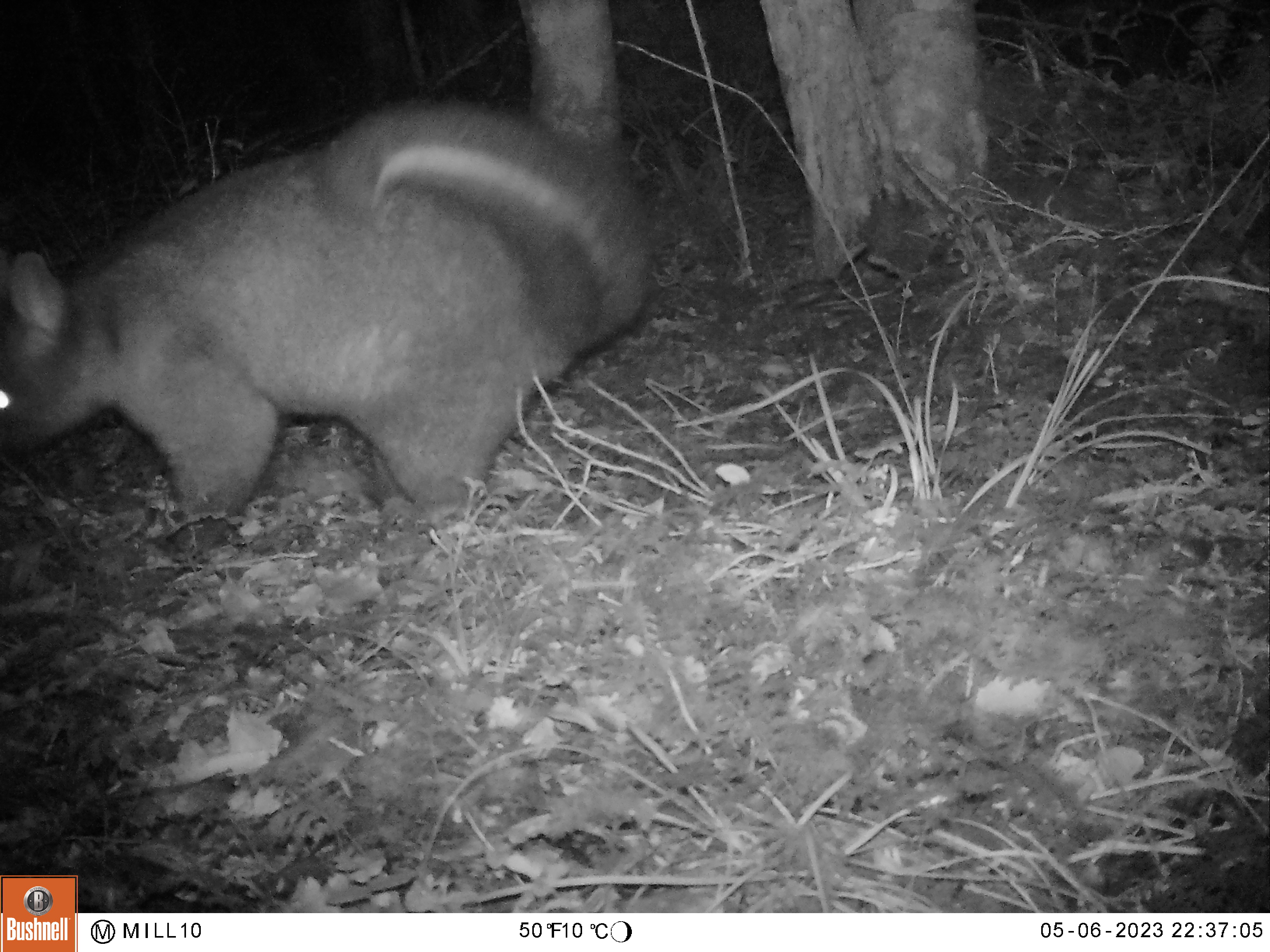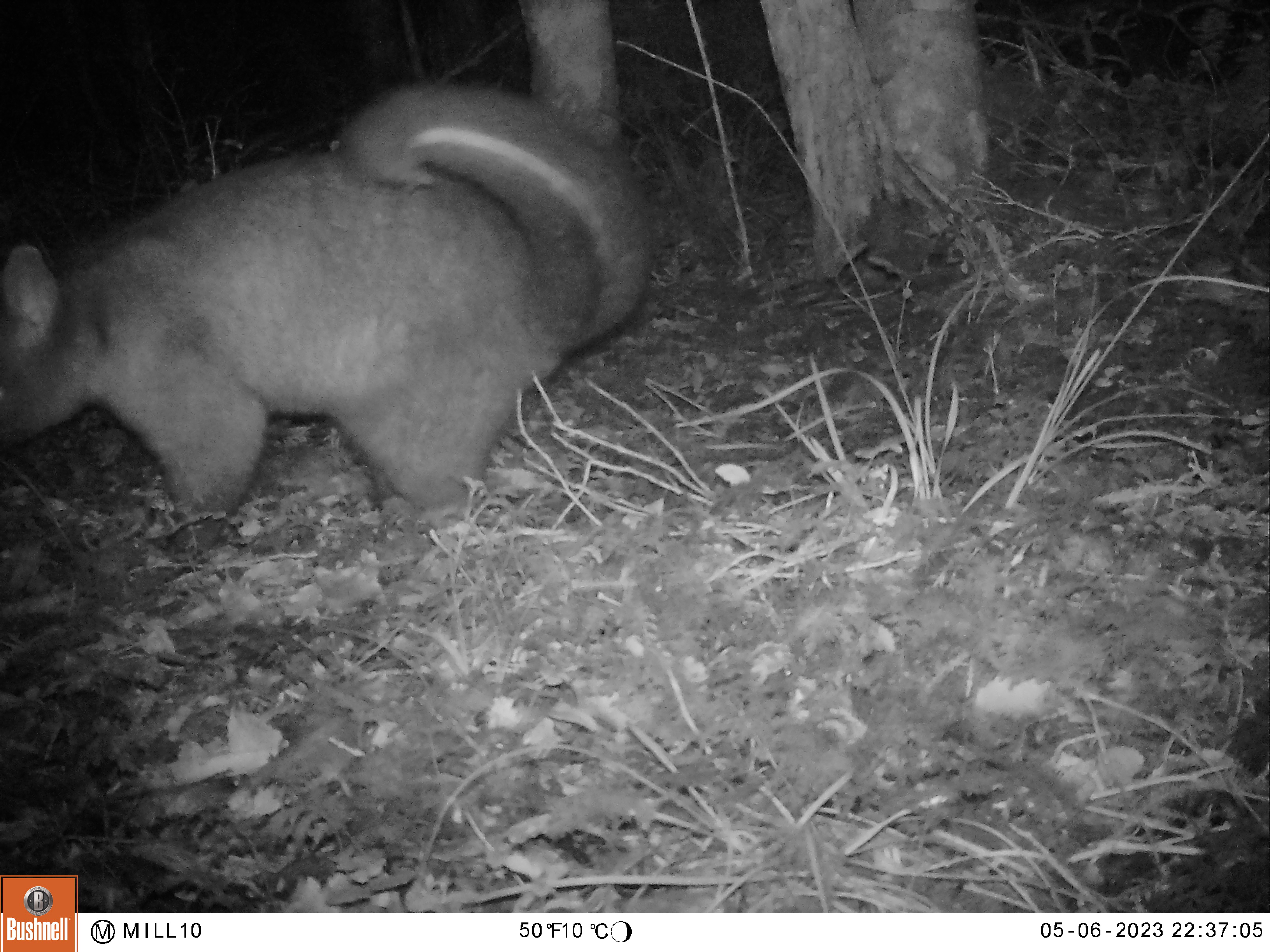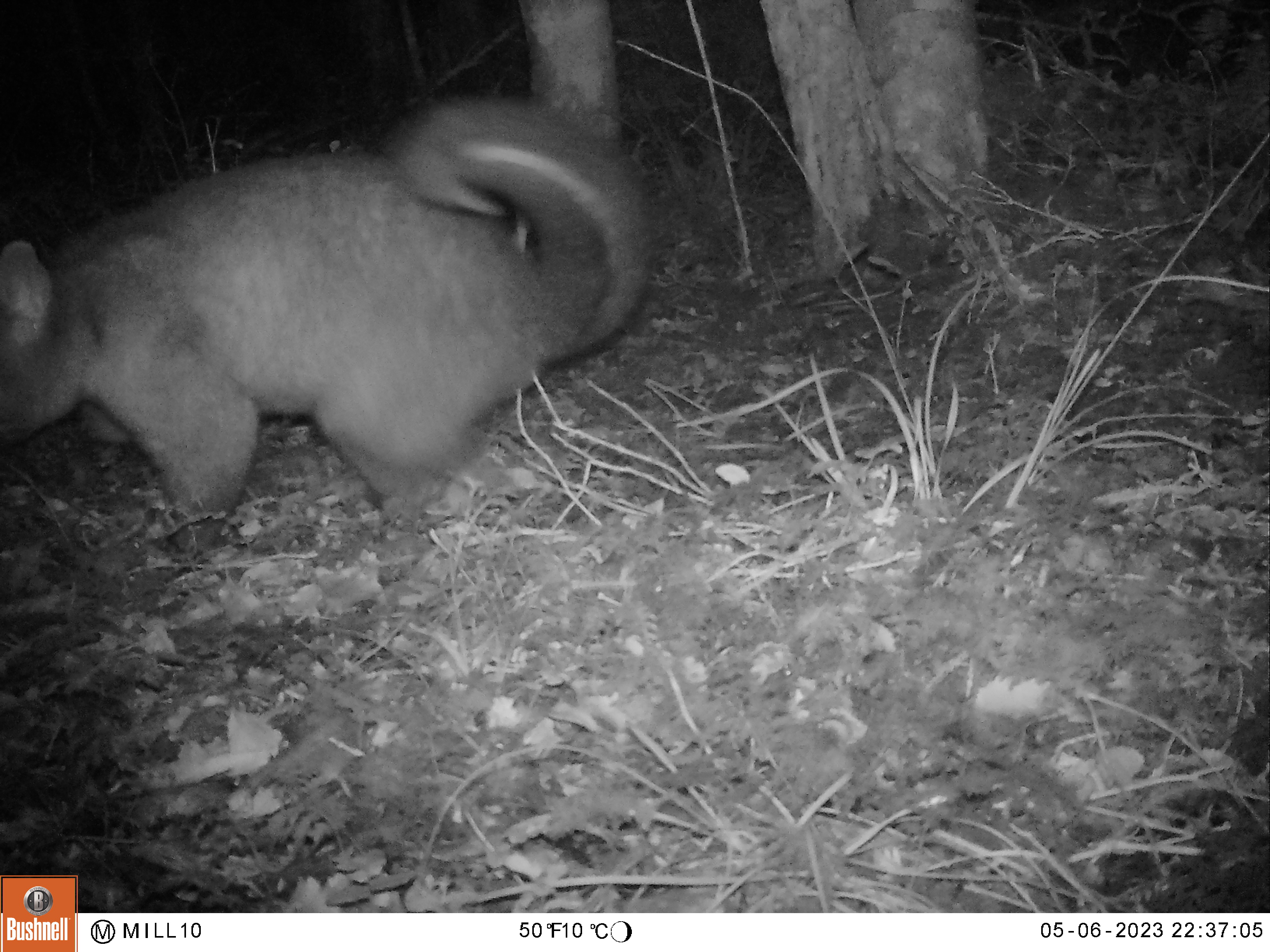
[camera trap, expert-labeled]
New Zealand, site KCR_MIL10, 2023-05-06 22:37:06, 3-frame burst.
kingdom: Animalia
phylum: Chordata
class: Mammalia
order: Diprotodontia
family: Phalangeridae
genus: Trichosurus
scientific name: Trichosurus vulpecula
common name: common brushtail possum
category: possum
Possum (common brushtail possum) (Trichosurus vulpecula).